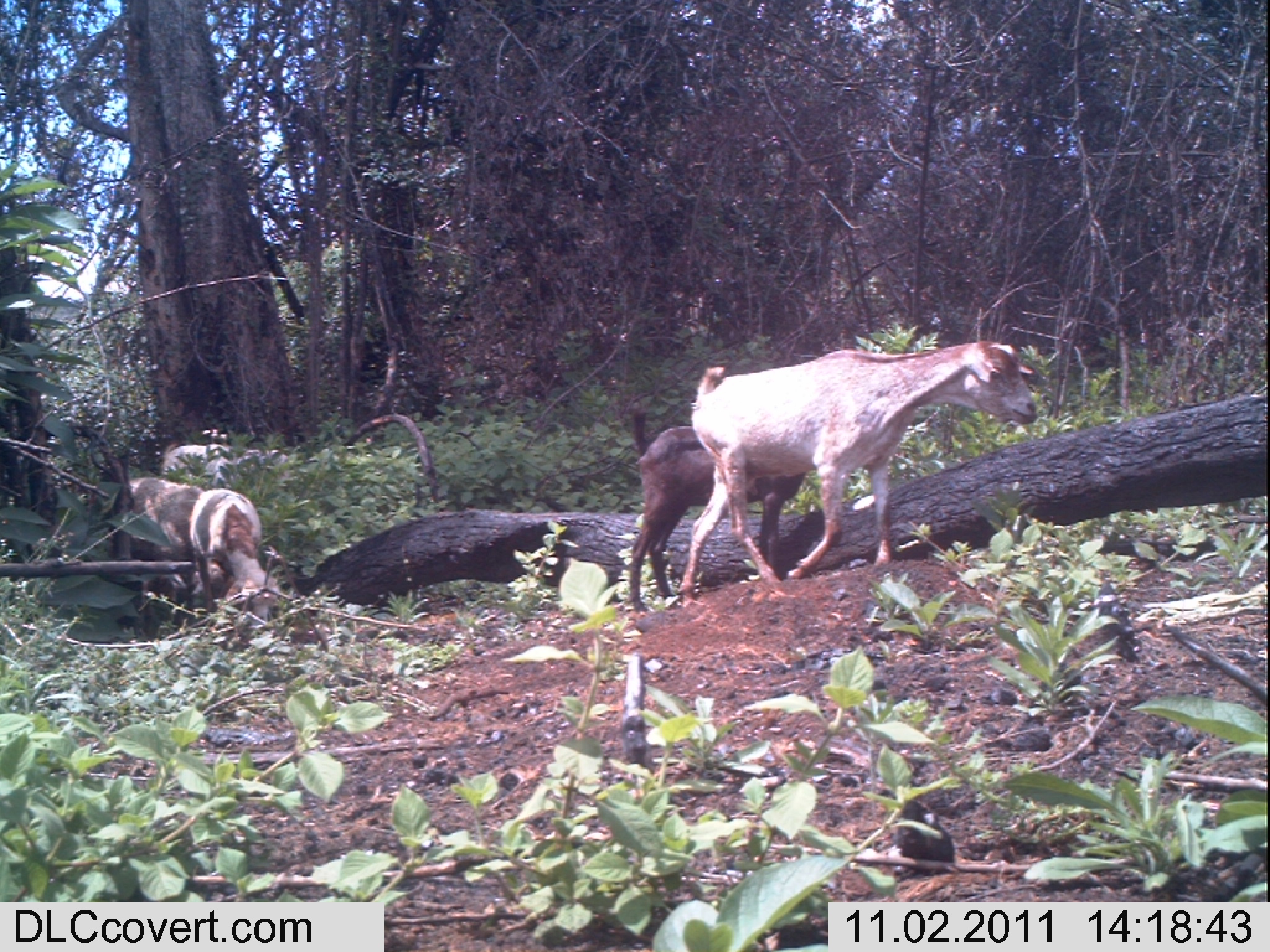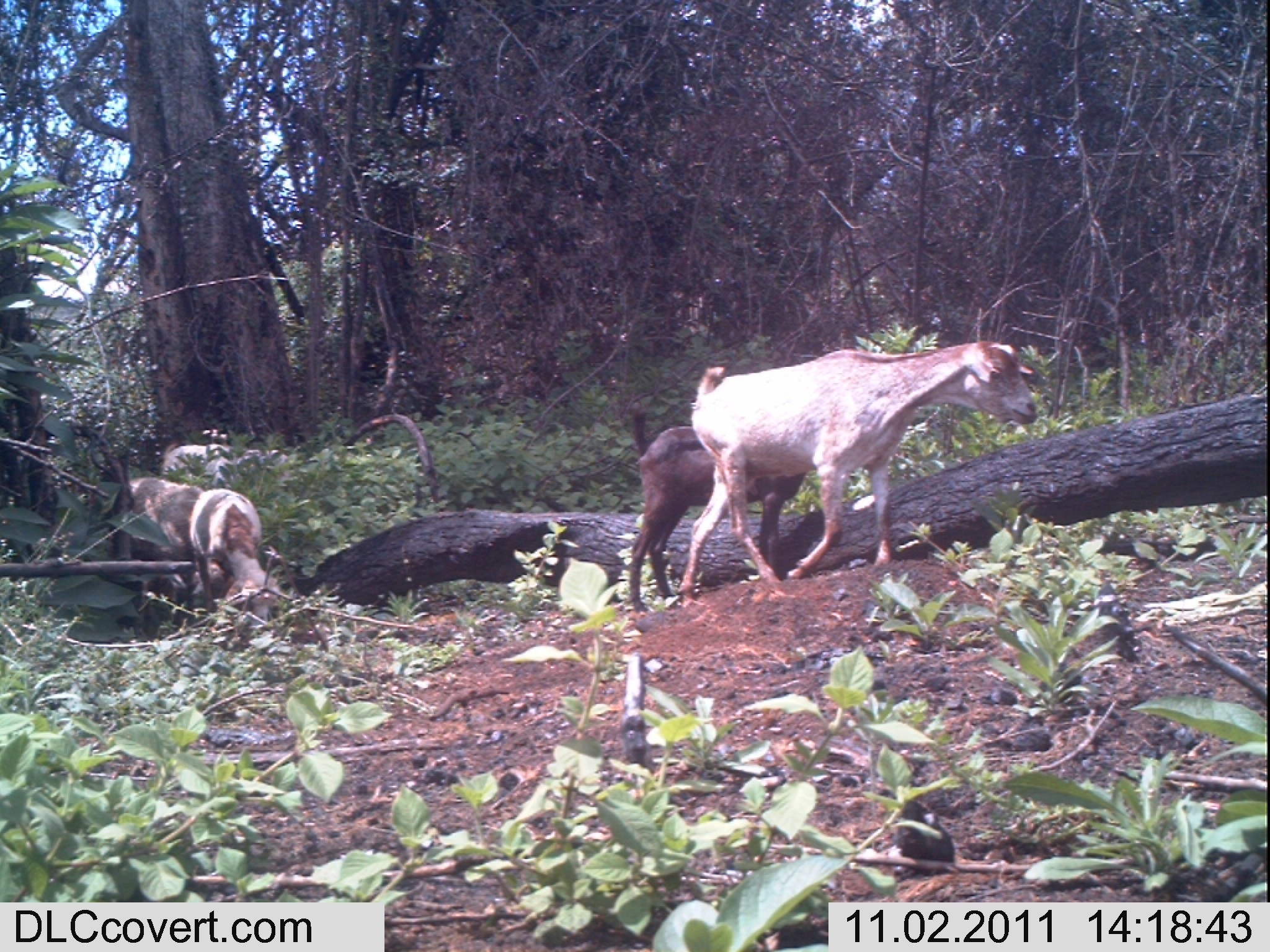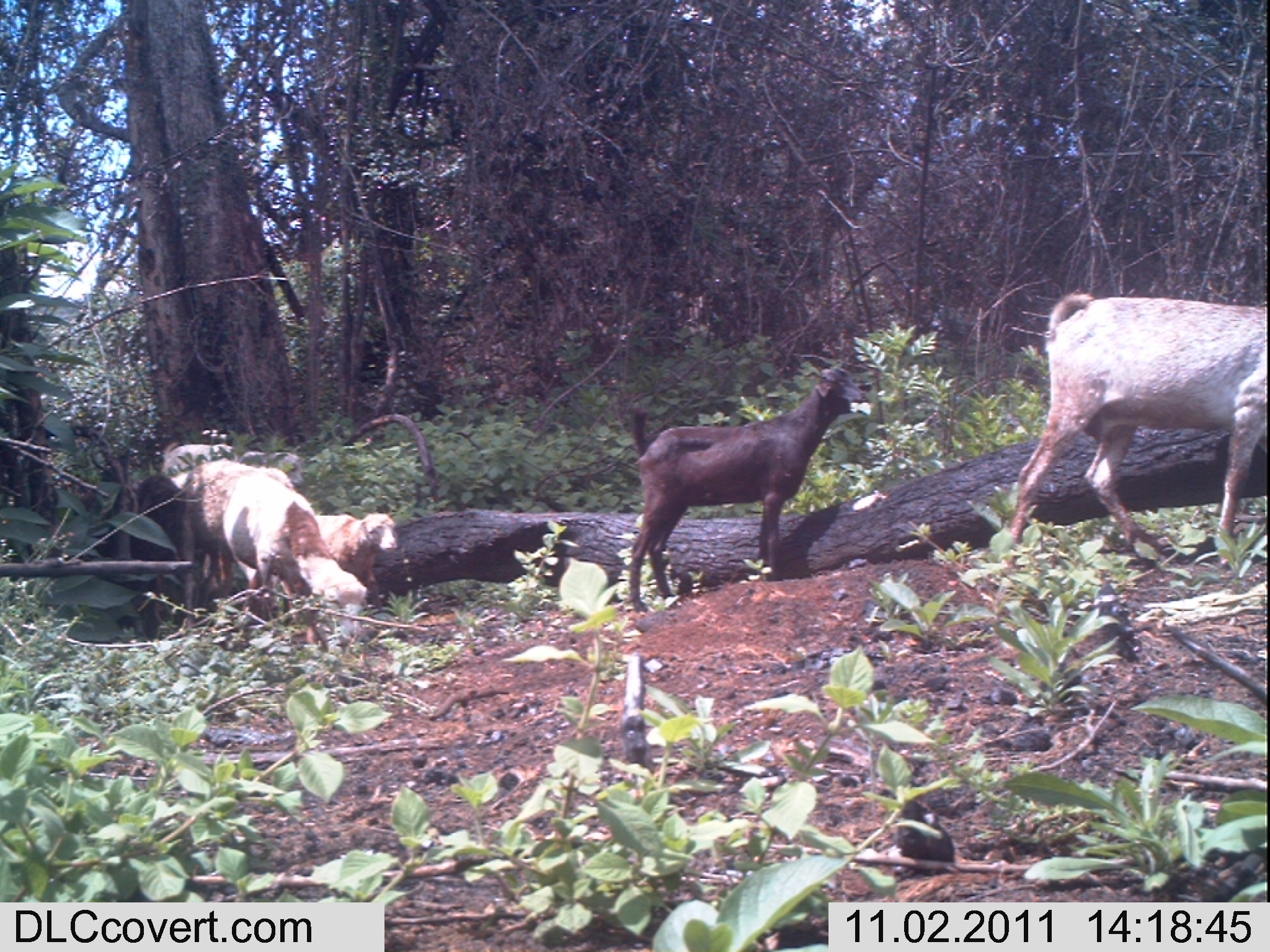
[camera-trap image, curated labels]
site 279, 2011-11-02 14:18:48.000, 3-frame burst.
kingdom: Animalia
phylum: Chordata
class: Mammalia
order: Artiodactyla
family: Bovidae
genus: Capra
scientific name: Capra aegagrus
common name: wild goat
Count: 3.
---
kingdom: Animalia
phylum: Chordata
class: Mammalia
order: Artiodactyla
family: Bovidae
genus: Ovis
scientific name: Ovis aries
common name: domestic sheep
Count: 2.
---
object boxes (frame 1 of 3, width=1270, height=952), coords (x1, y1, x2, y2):
capra aegagrus: (678, 339, 1038, 598); (629, 424, 806, 611); (189, 488, 280, 621); (141, 559, 228, 637); (129, 476, 203, 560); (161, 442, 234, 475); (201, 454, 239, 489); (236, 448, 291, 470); (201, 428, 230, 441)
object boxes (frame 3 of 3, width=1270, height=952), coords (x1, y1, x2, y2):
capra aegagrus: (1008, 292, 1267, 550); (629, 353, 871, 612); (217, 473, 368, 641); (79, 472, 187, 639); (182, 460, 293, 589); (311, 512, 397, 612); (162, 442, 236, 489); (239, 451, 304, 485)